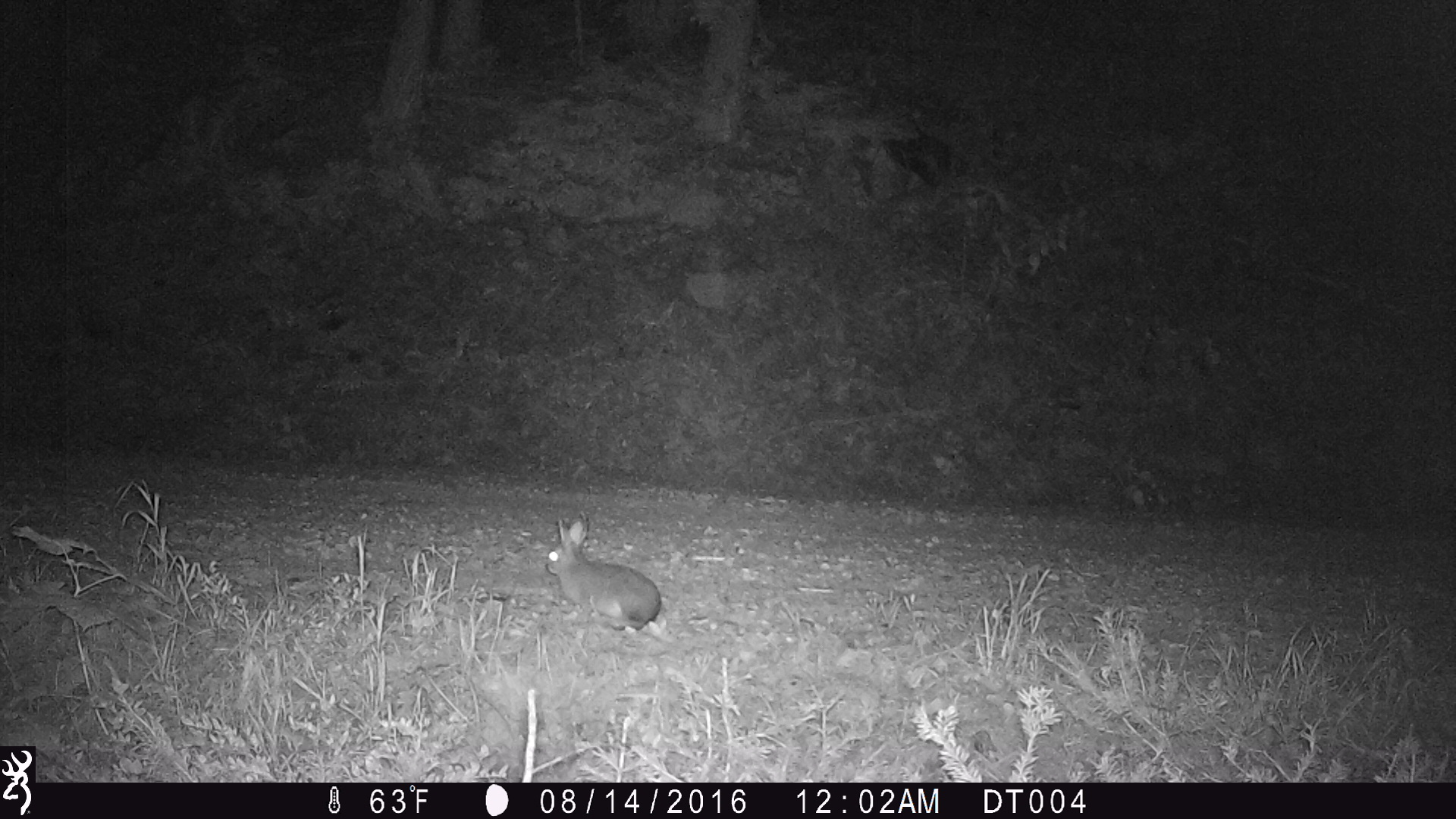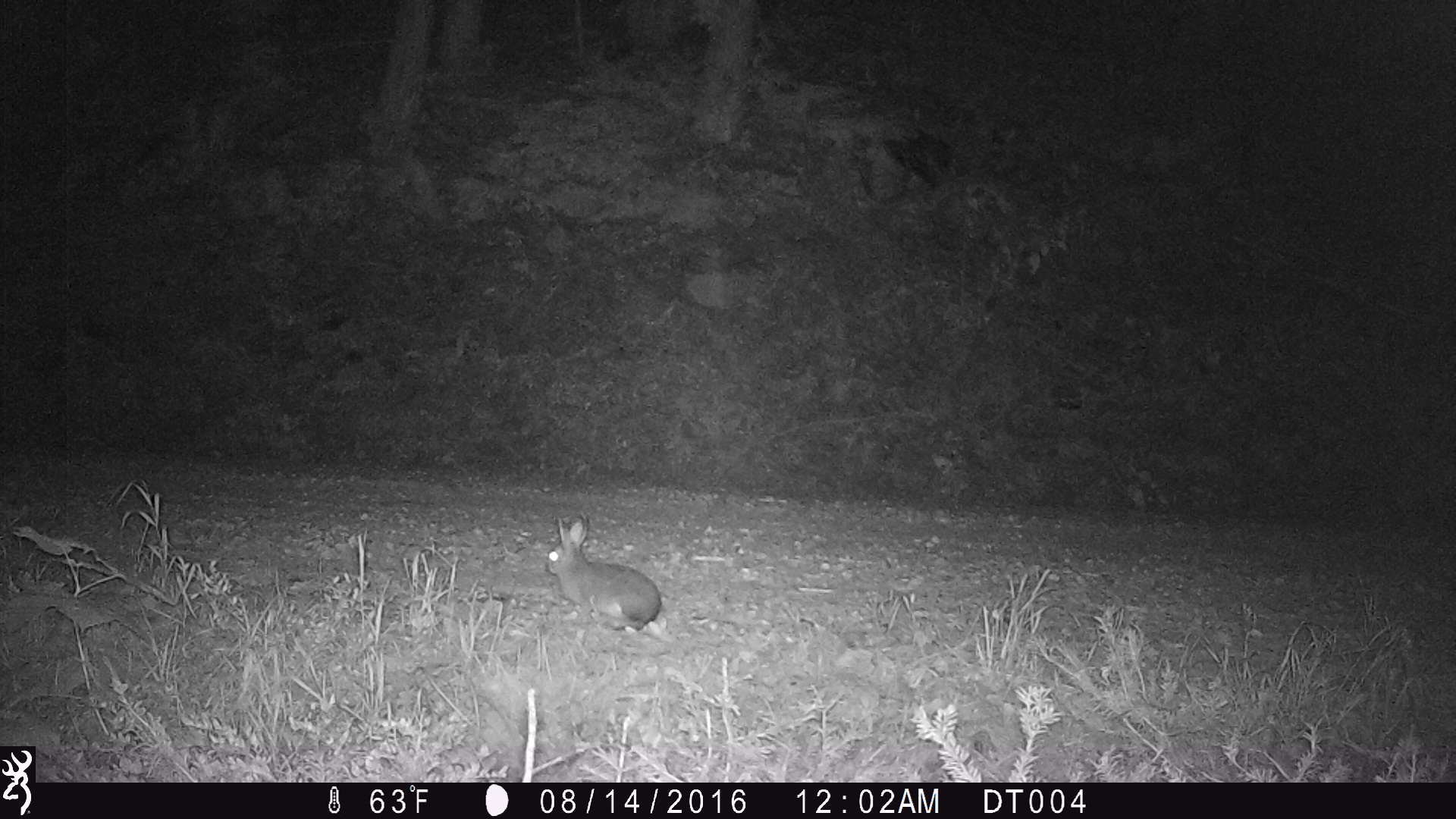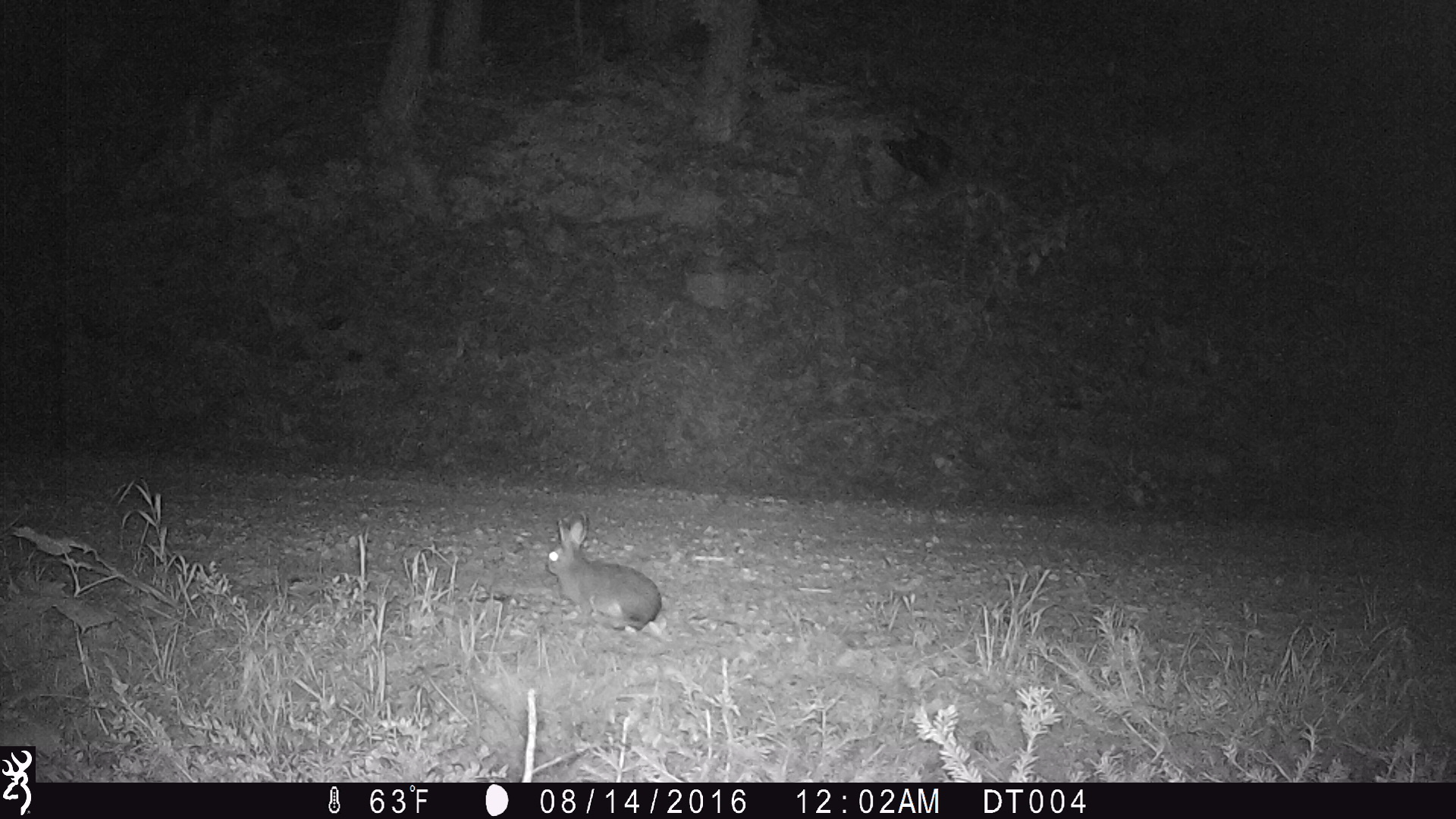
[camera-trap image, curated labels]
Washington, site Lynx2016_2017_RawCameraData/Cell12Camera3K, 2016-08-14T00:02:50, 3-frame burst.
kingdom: Animalia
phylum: Chordata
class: Mammalia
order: Lagomorpha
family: Leporidae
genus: Lepus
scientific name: Lepus americanus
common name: snowshoe hare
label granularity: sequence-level